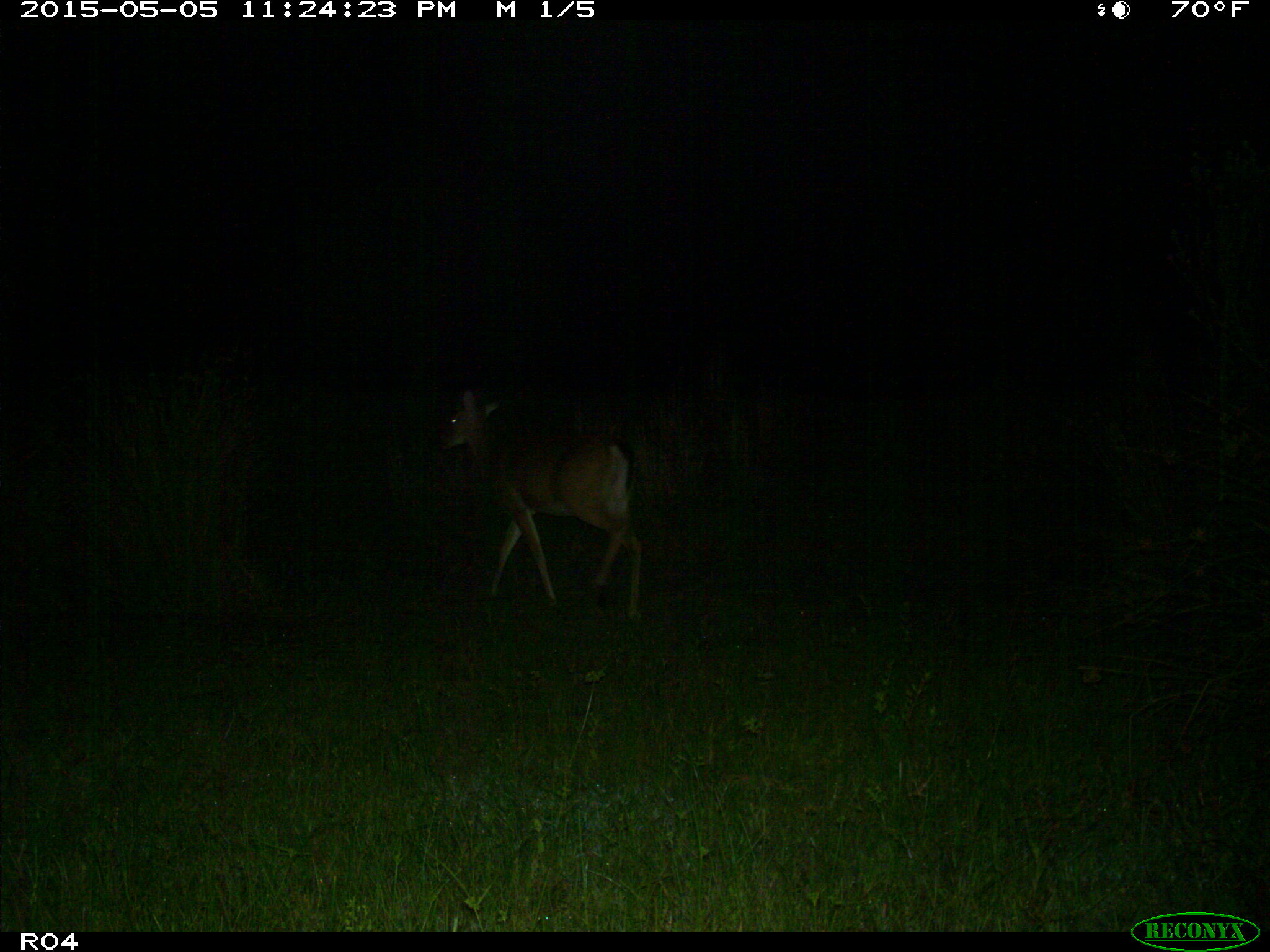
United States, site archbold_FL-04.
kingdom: Animalia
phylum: Chordata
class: Mammalia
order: Artiodactyla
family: Cervidae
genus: Odocoileus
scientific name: Odocoileus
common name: deer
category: unidentified deer